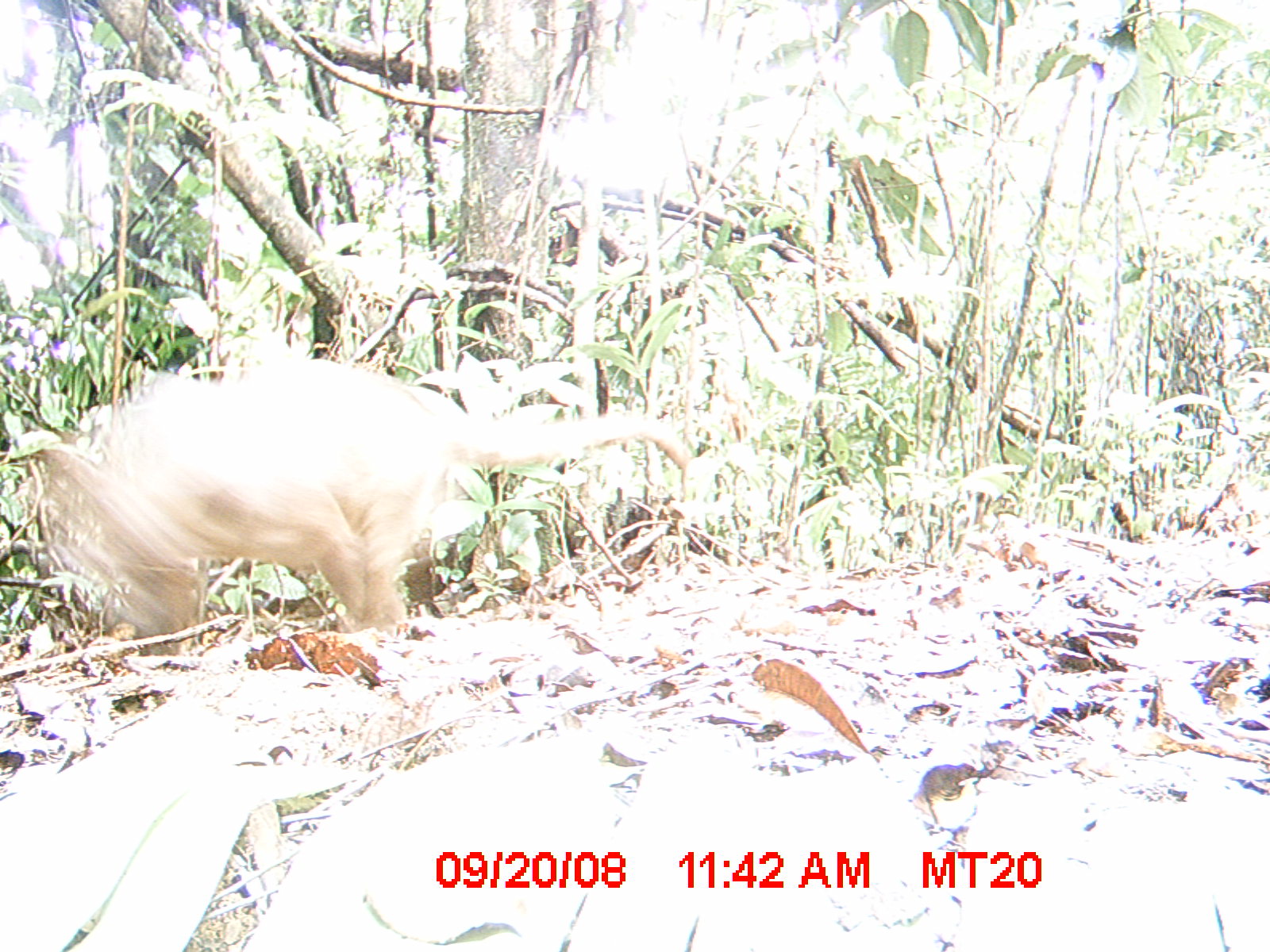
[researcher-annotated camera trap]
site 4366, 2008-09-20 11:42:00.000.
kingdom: Animalia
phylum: Chordata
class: Mammalia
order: Carnivora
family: Eupleridae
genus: Cryptoprocta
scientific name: Cryptoprocta ferox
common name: fossa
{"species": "Cryptoprocta ferox (fossa)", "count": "1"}